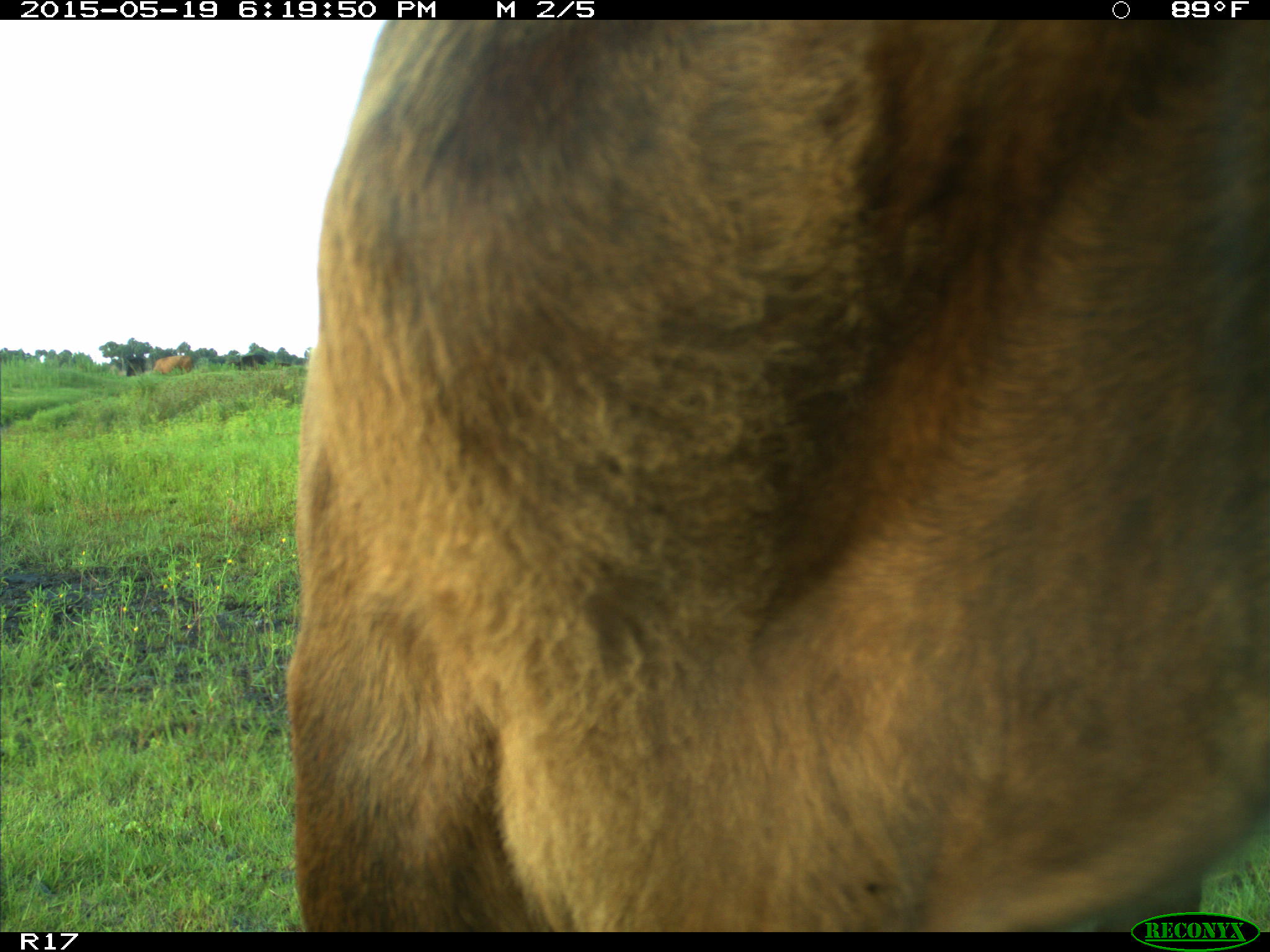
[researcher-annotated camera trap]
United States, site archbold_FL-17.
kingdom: Animalia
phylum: Chordata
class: Mammalia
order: Artiodactyla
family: Bovidae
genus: Bos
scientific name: Bos taurus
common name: domestic cow